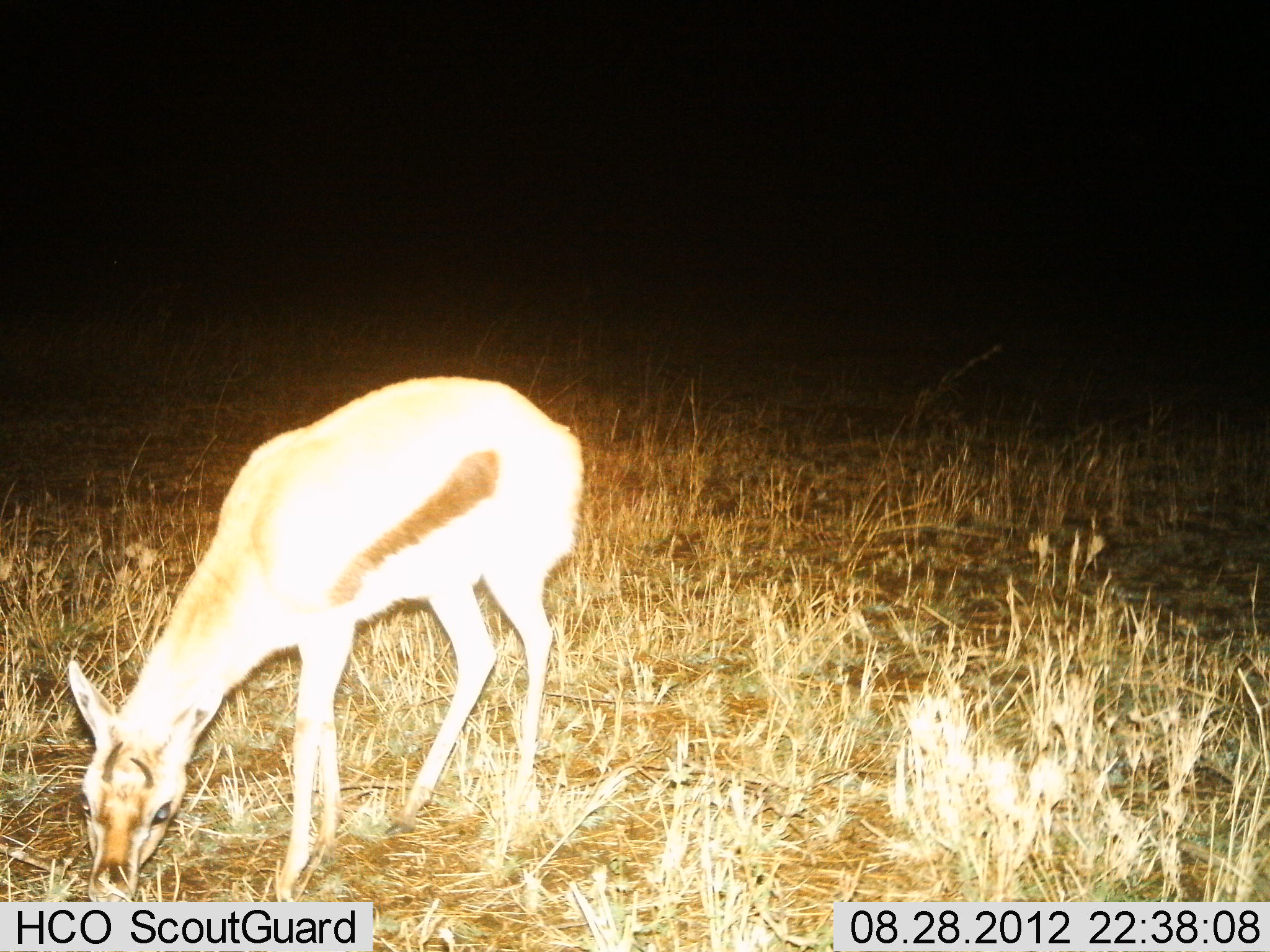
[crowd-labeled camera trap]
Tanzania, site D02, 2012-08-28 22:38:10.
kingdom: Animalia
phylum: Chordata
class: Mammalia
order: Artiodactyla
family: Bovidae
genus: Eudorcas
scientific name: Eudorcas thomsonii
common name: thomson's gazelle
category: gazellethomsons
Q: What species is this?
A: Gazellethomsons (thomson's gazelle) (Eudorcas thomsonii).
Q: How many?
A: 1.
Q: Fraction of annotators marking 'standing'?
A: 20%.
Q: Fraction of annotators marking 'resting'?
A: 0%.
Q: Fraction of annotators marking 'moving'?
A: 0%.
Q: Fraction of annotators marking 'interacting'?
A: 0%.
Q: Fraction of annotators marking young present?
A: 0%.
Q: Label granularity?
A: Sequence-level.